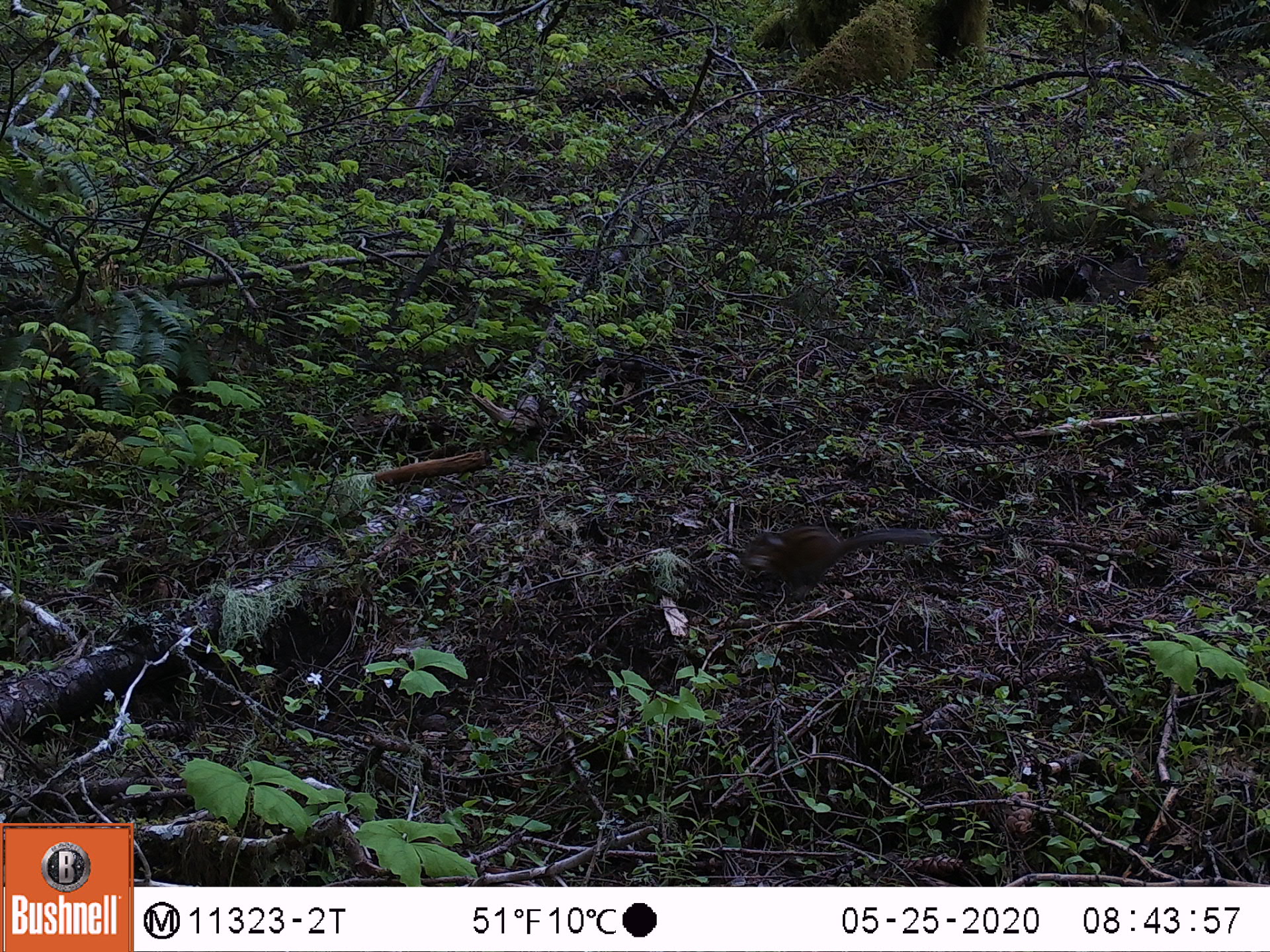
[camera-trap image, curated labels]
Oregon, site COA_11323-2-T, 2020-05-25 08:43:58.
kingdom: Animalia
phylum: Chordata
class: Mammalia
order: Rodentia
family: Sciuridae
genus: Neotamias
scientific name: Neotamias townsendii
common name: townsend's chipmunk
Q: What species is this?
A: Townsend's chipmunk (Neotamias townsendii).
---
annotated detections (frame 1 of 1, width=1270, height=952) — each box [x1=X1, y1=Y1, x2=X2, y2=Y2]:
townsend's chipmunk: [x1=734, y1=518, x2=936, y2=603]